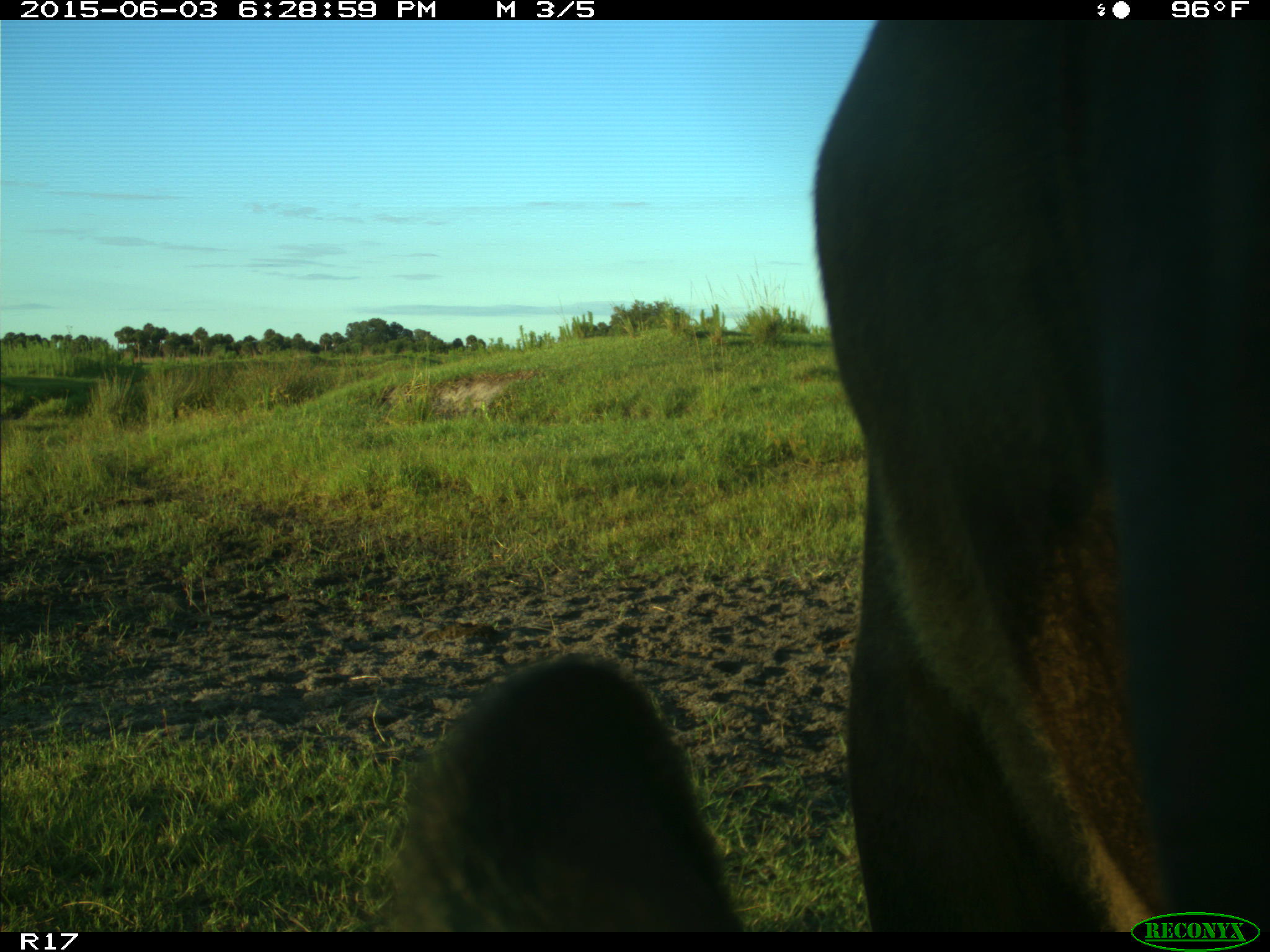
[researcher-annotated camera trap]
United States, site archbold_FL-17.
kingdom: Animalia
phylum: Chordata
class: Mammalia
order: Artiodactyla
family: Bovidae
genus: Bos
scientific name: Bos taurus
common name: domestic cow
Bos taurus (domestic cow).